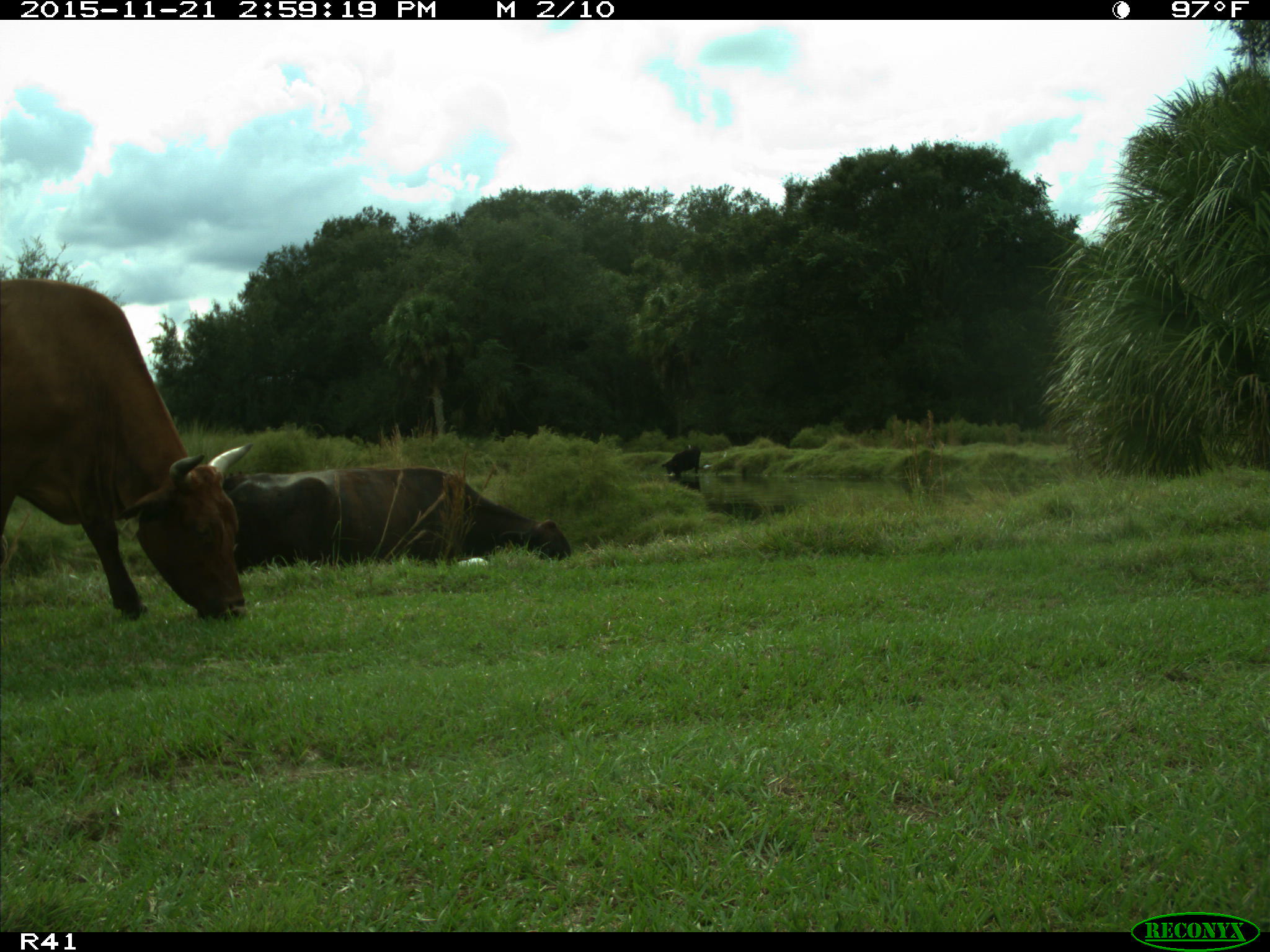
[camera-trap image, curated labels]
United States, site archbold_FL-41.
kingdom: Animalia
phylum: Chordata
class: Mammalia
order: Artiodactyla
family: Bovidae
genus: Bos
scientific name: Bos taurus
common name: domestic cow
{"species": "Bos taurus (domestic cow)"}